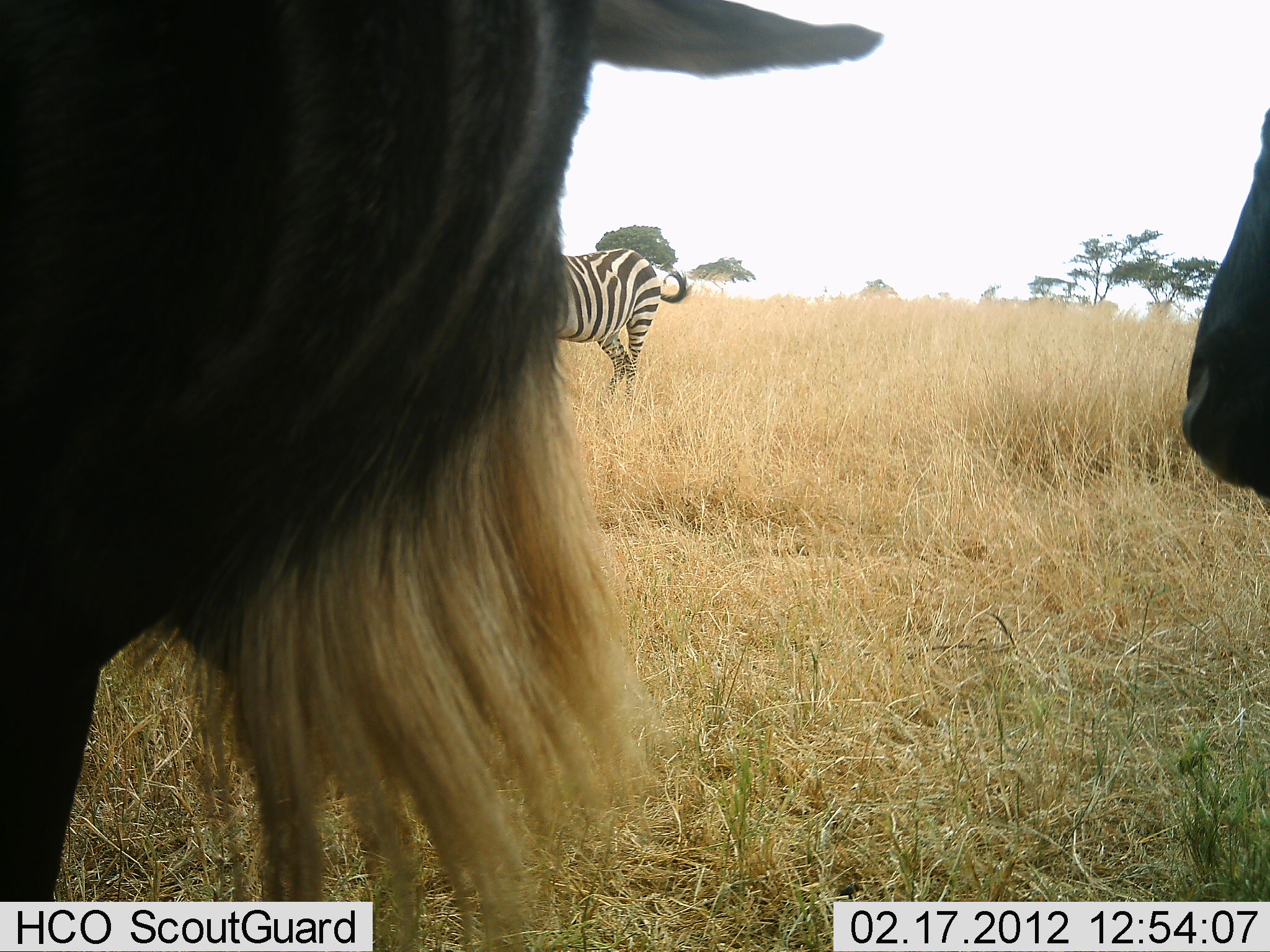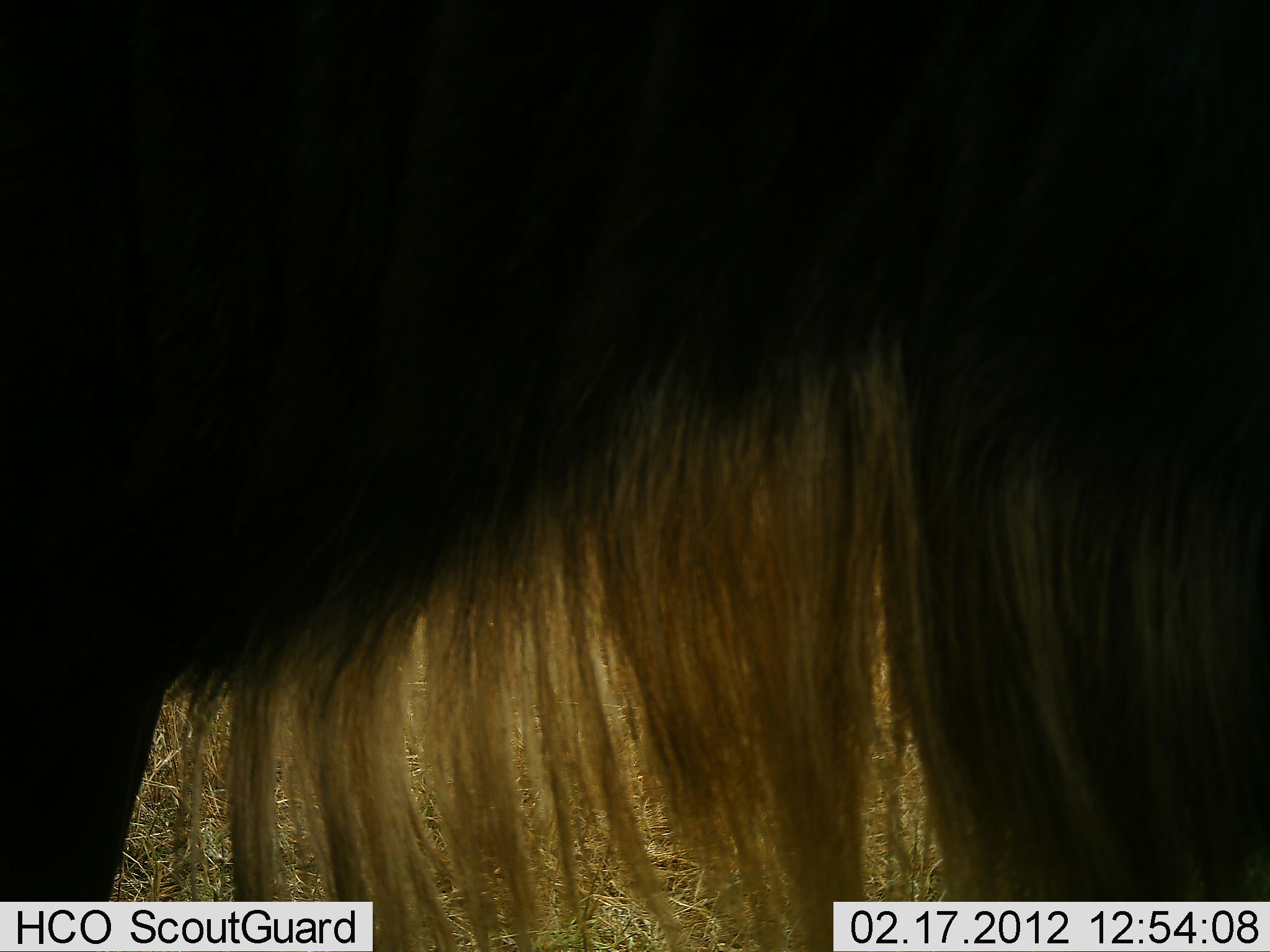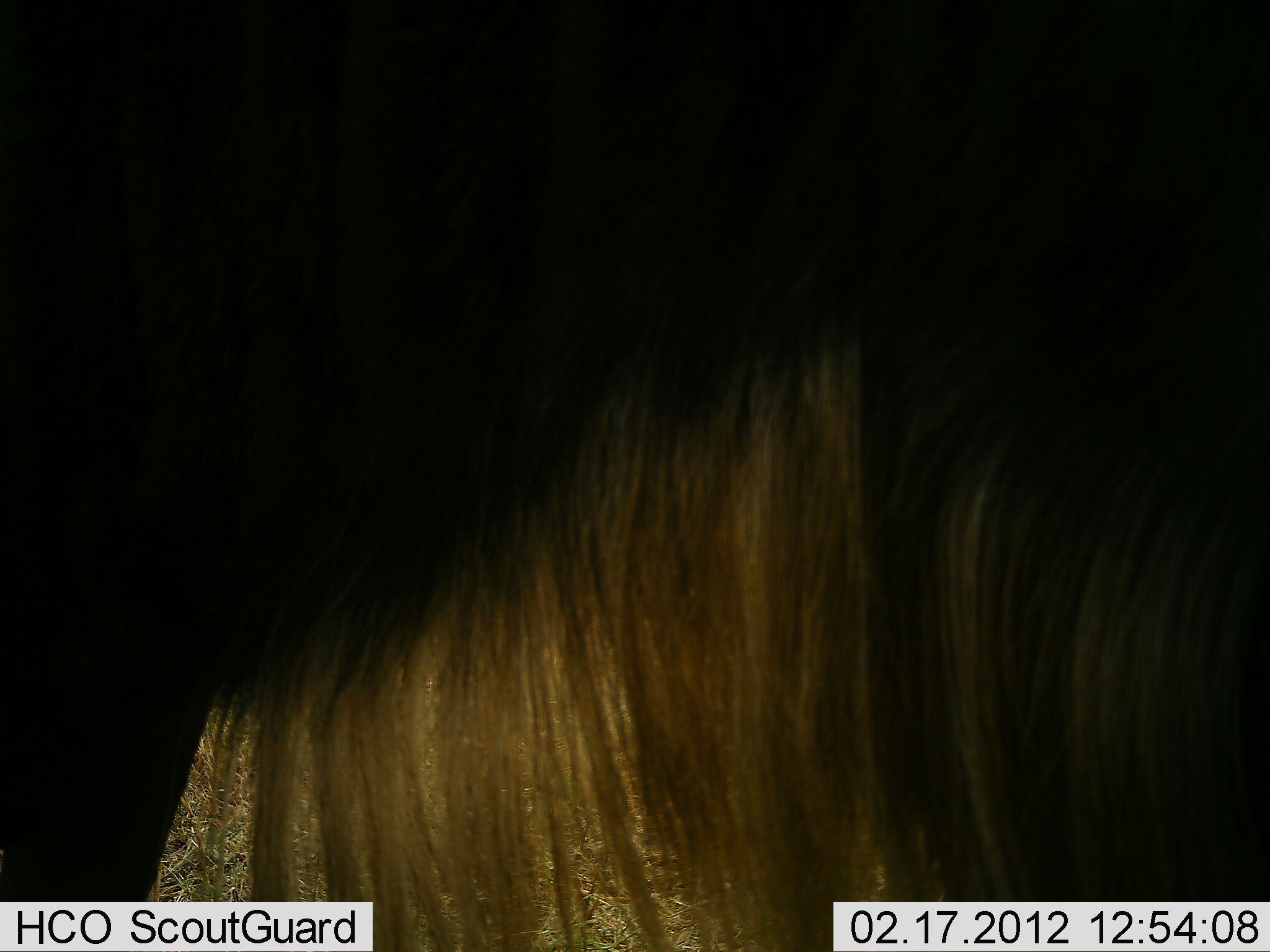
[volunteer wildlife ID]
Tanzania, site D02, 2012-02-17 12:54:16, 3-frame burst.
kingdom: Animalia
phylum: Chordata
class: Mammalia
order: Artiodactyla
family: Bovidae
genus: Connochaetes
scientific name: Connochaetes taurinus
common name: blue wildebeest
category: wildebeest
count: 2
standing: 81%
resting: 0%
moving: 23%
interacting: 4%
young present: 0%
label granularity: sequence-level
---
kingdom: Animalia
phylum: Chordata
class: Mammalia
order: Perissodactyla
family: Equidae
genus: Equus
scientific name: Equus quagga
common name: plains zebra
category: zebra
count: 1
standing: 65%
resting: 0%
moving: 30%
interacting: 0%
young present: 0%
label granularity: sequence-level